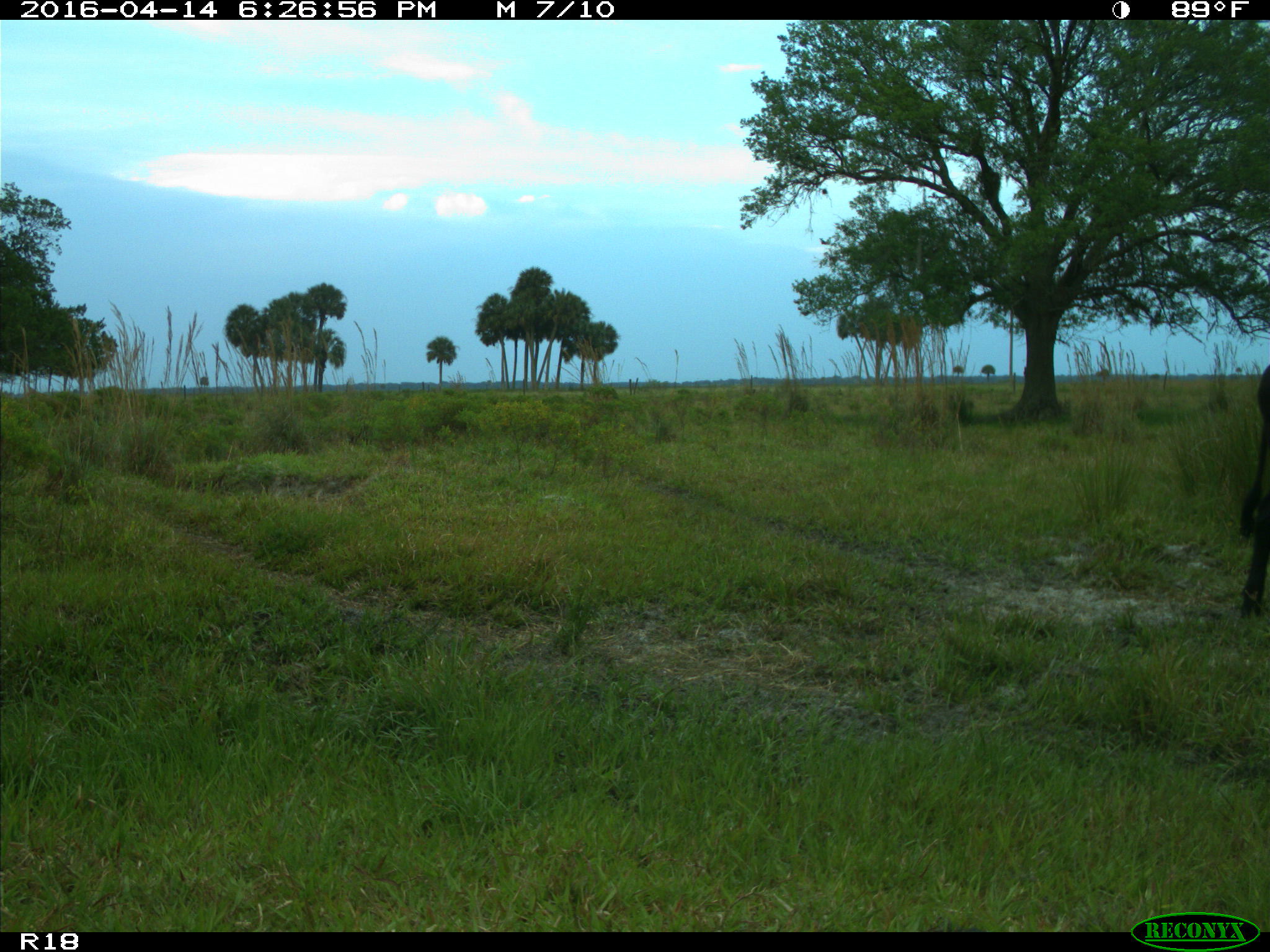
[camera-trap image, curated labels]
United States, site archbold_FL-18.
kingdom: Animalia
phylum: Chordata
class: Mammalia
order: Artiodactyla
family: Bovidae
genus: Bos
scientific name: Bos taurus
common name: domestic cow